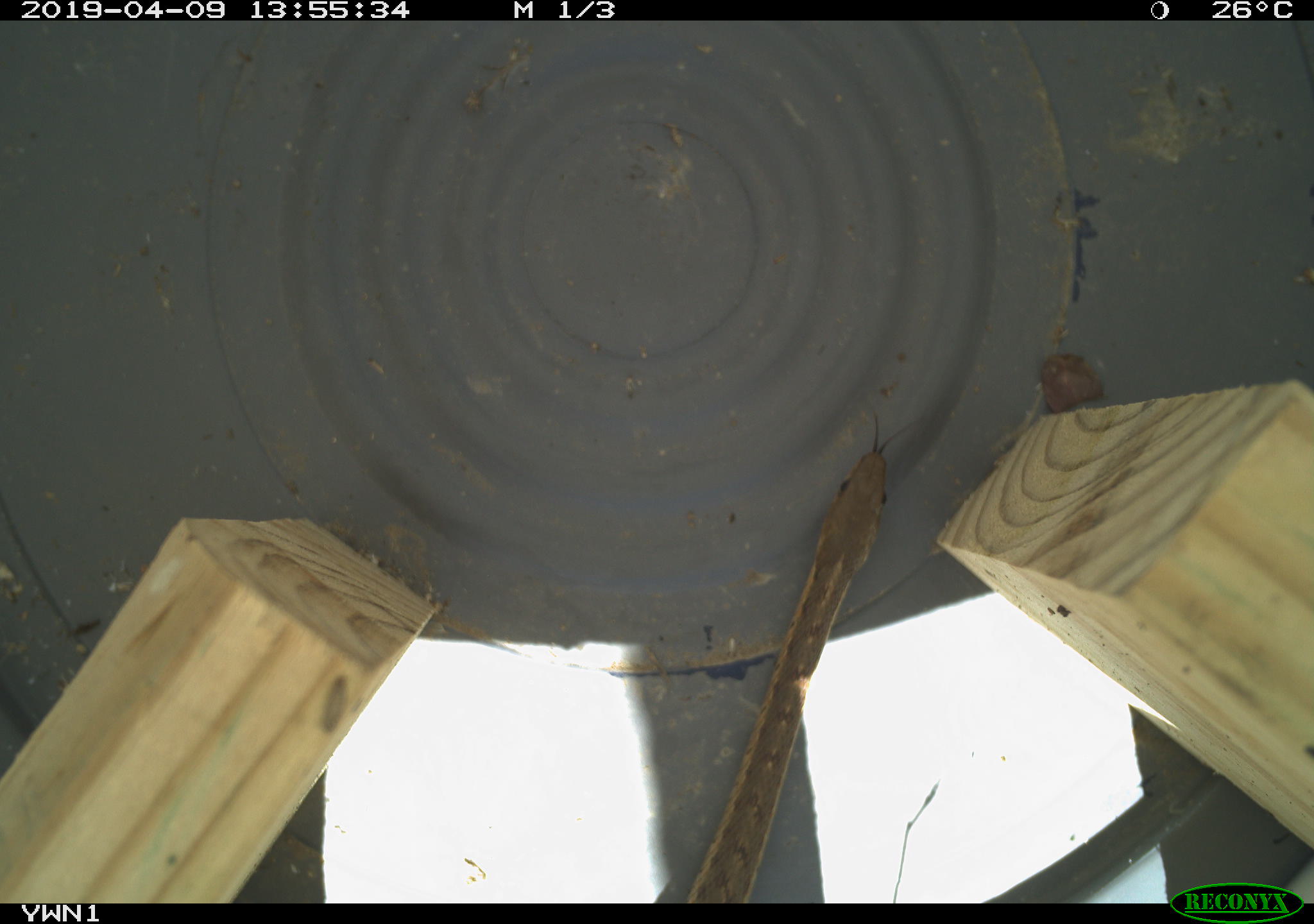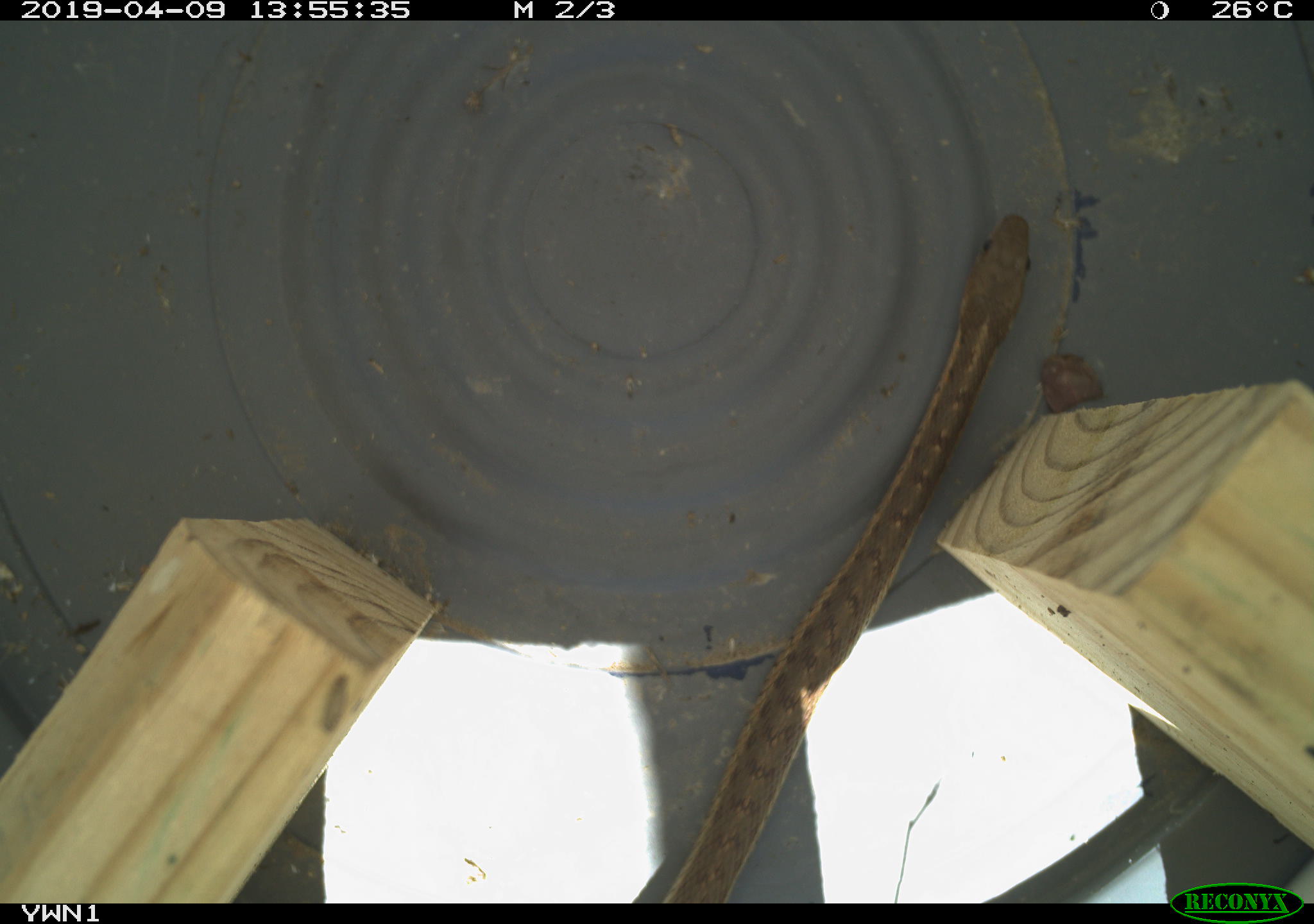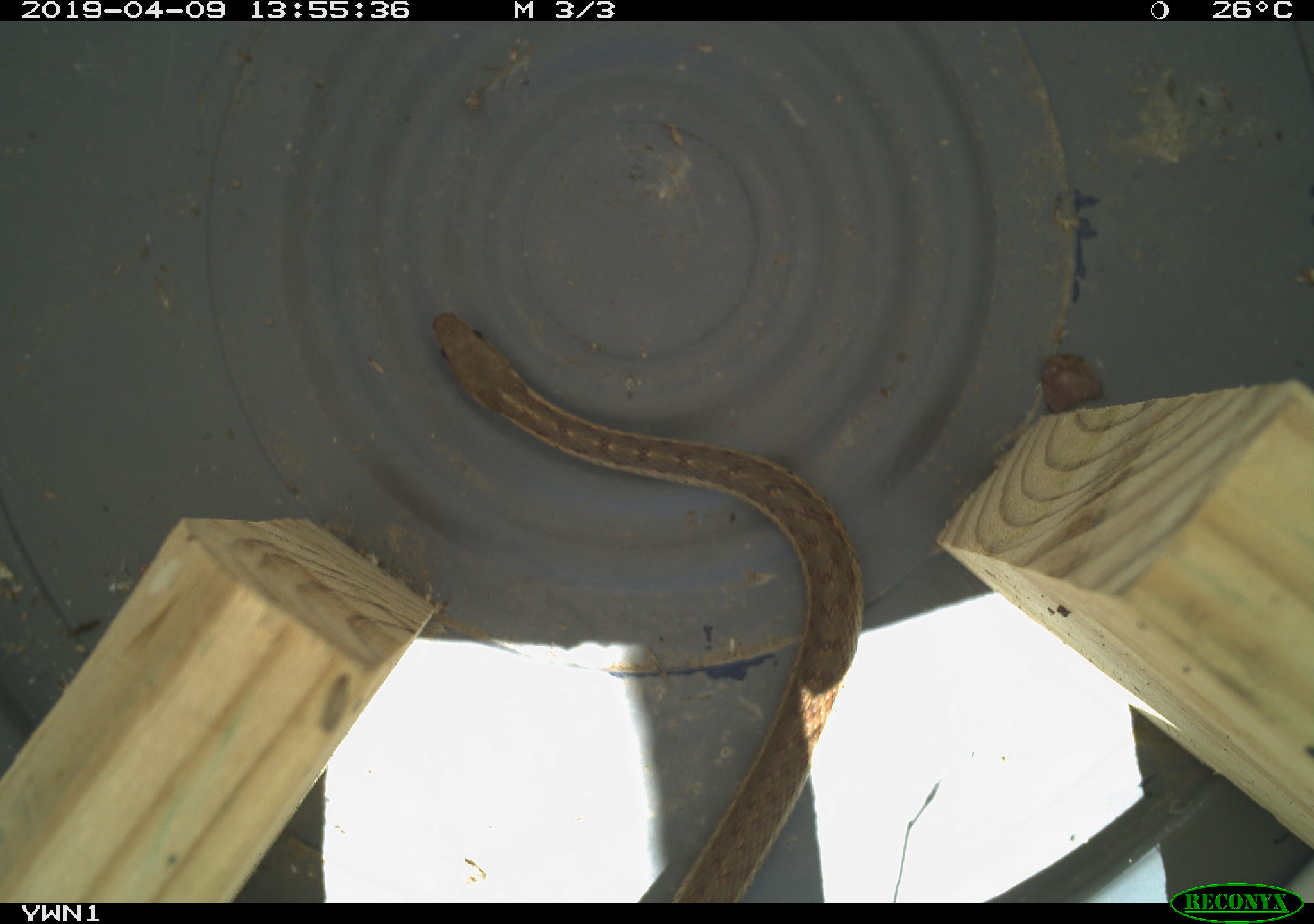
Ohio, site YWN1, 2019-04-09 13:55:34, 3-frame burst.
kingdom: Animalia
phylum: Chordata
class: Reptilia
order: Squamata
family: Colubridae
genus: Thamnophis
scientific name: Thamnophis sirtalis sirtalis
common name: eastern gartersnake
Eastern gartersnake (Thamnophis sirtalis sirtalis).